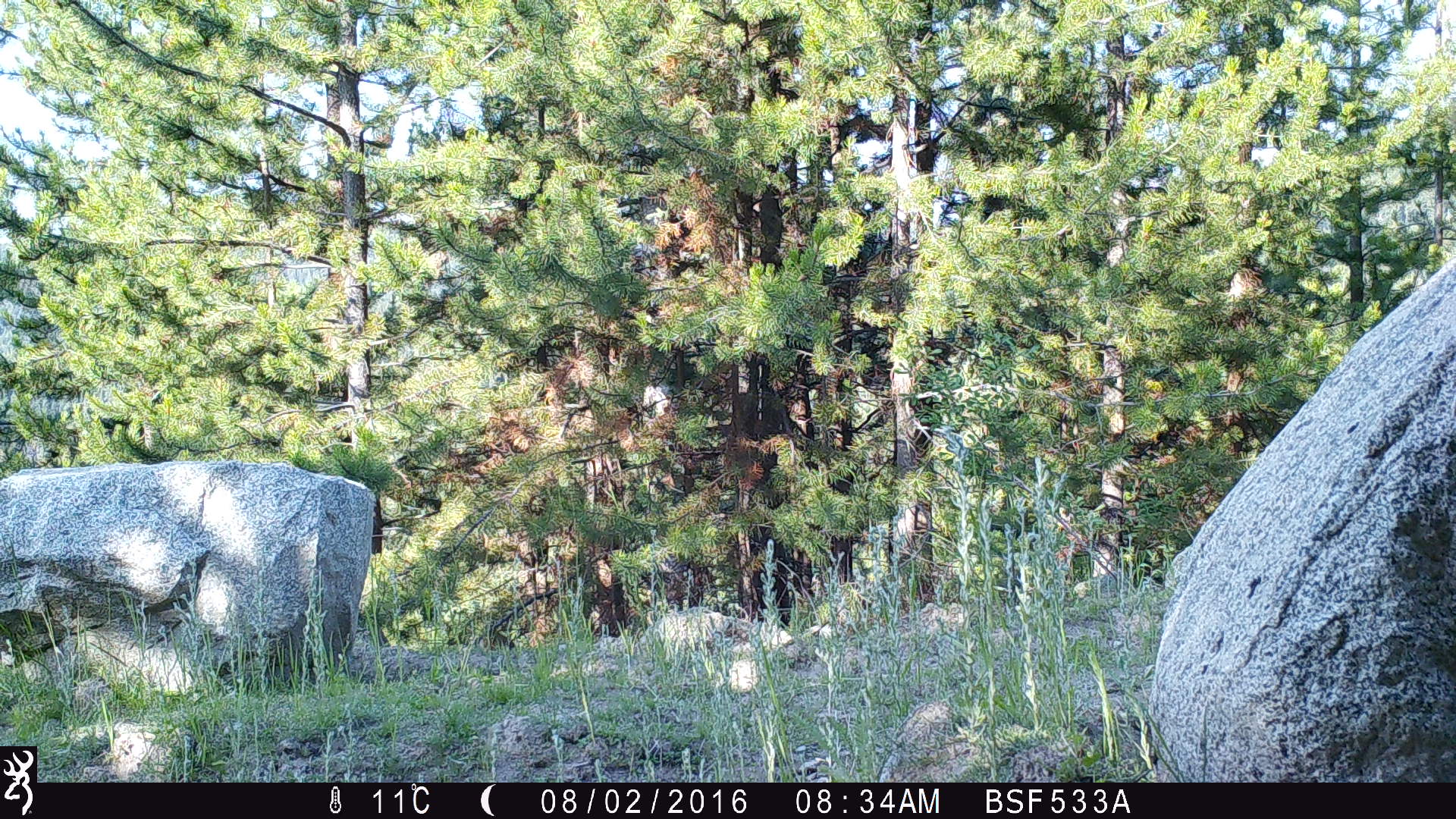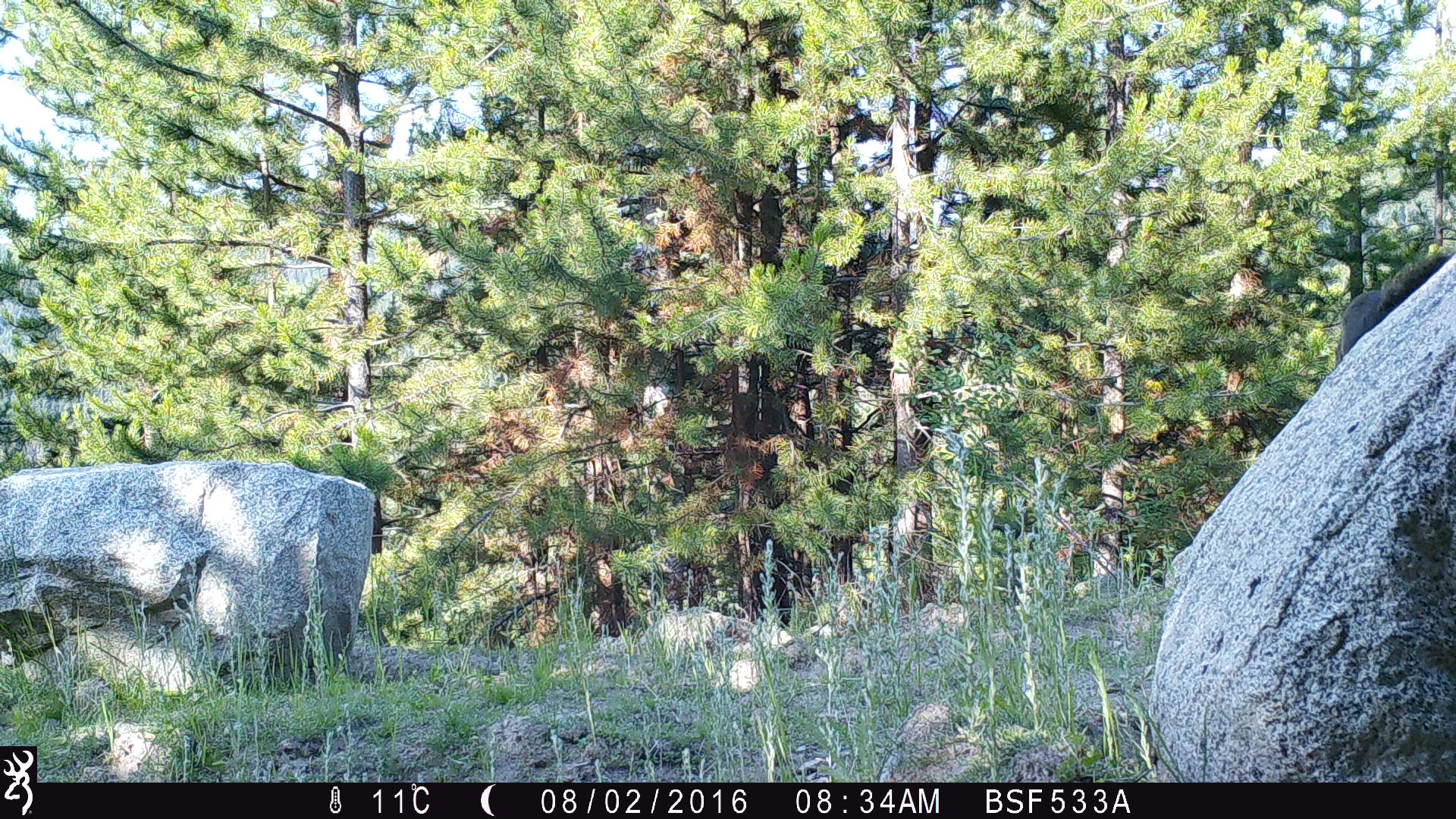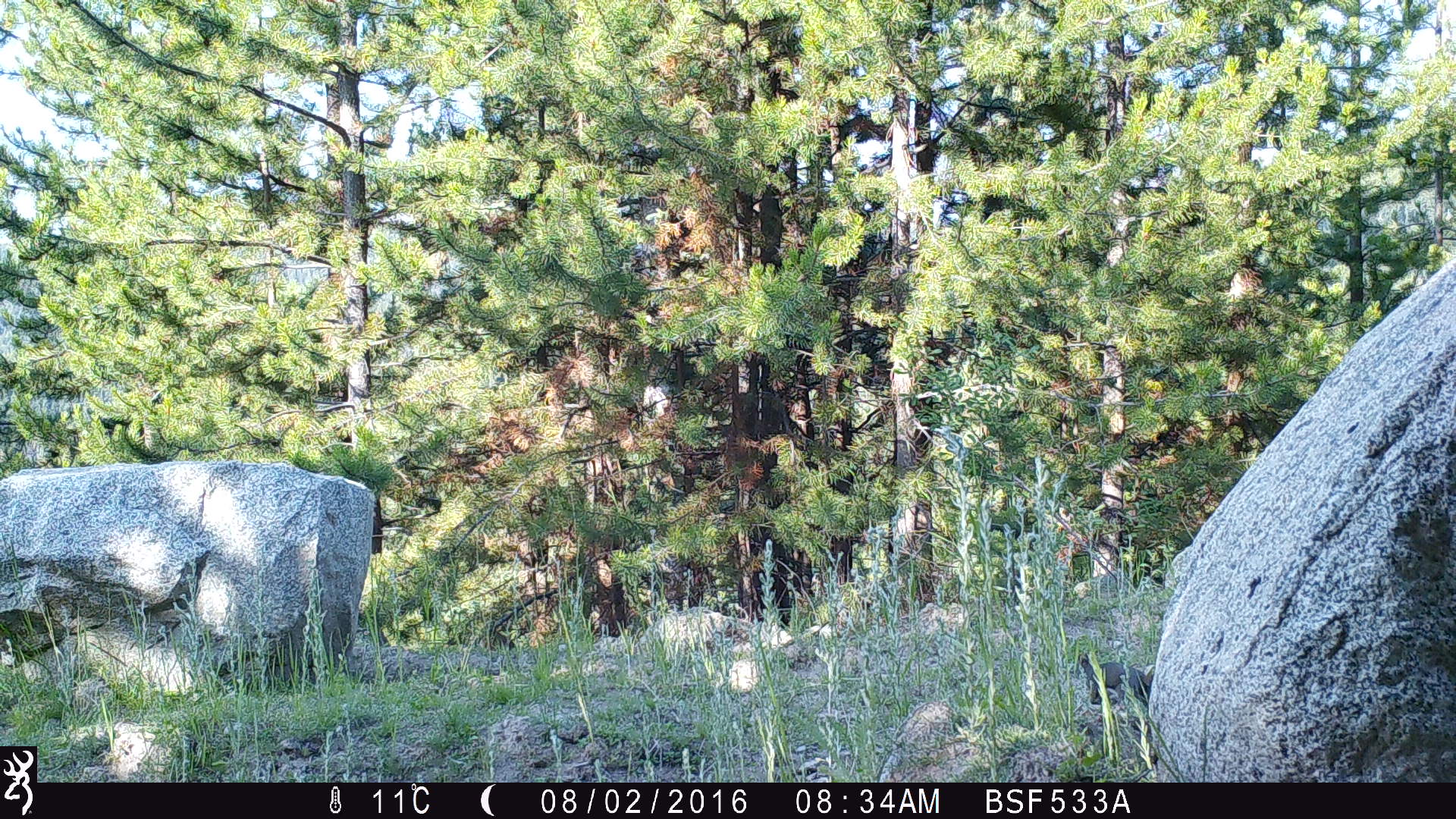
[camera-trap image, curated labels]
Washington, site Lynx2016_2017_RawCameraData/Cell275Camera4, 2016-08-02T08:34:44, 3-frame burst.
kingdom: Animalia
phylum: Chordata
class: Mammalia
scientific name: Mammalia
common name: small mammal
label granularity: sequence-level